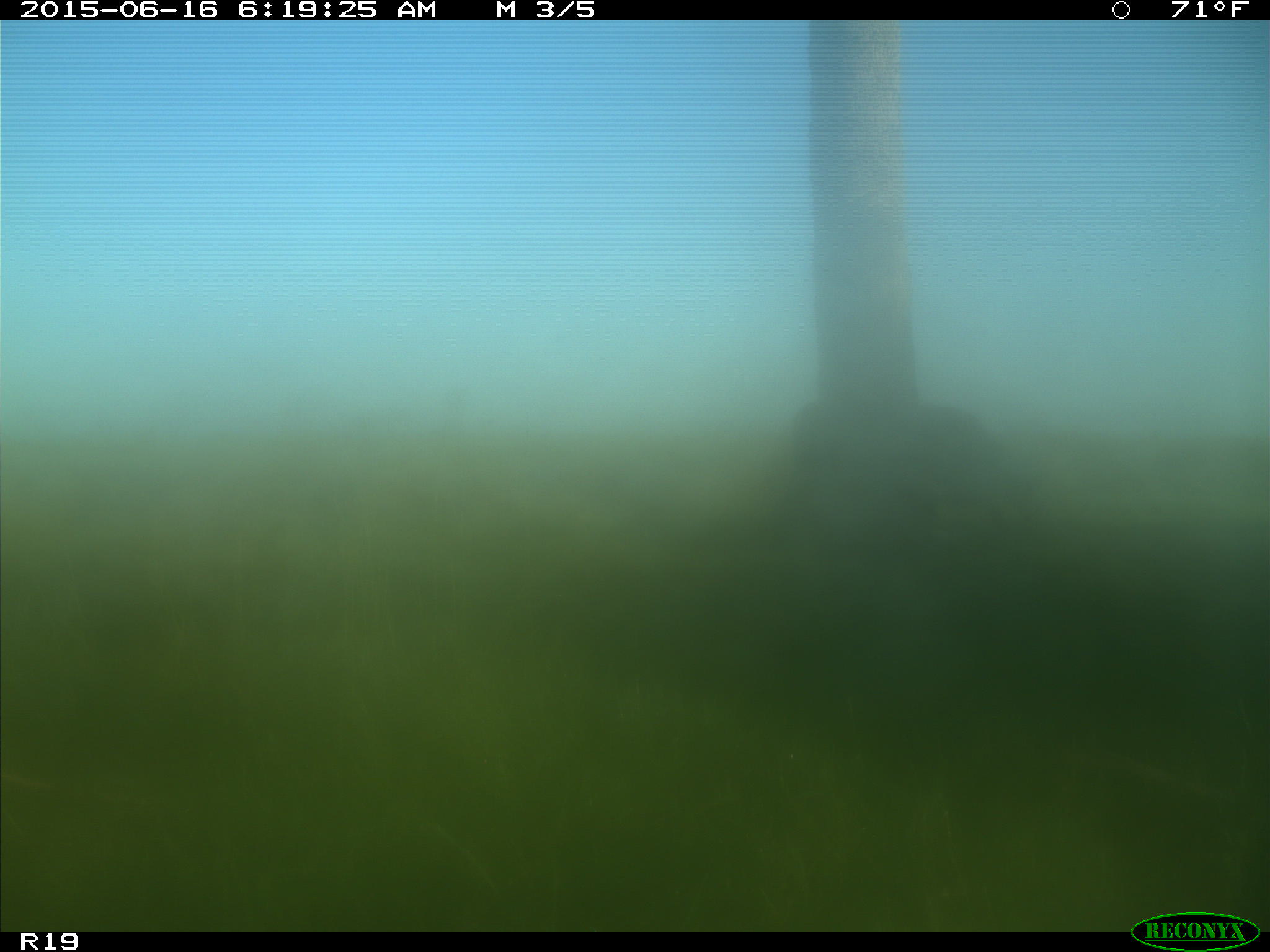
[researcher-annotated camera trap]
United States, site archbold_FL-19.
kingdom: Animalia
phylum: Chordata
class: Mammalia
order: Artiodactyla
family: Bovidae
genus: Bos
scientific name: Bos taurus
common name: domestic cow